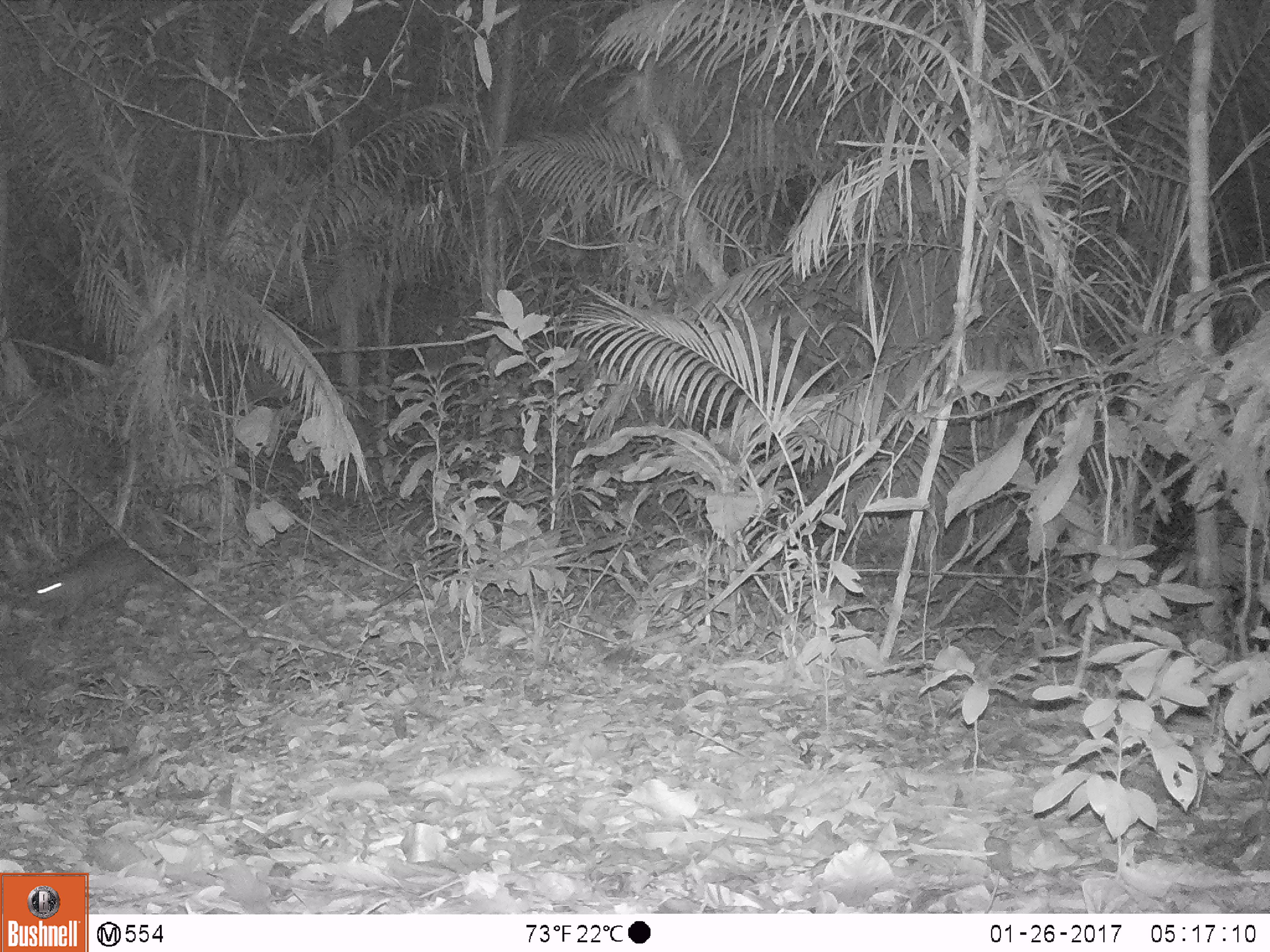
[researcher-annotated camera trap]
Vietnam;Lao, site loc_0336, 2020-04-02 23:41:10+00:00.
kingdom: Animalia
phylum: Chordata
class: Mammalia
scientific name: Mammalia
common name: mammal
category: unidentified small mammal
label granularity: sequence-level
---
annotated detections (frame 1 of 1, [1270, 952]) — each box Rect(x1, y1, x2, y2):
unidentified small mammal: Rect(30, 540, 192, 630)